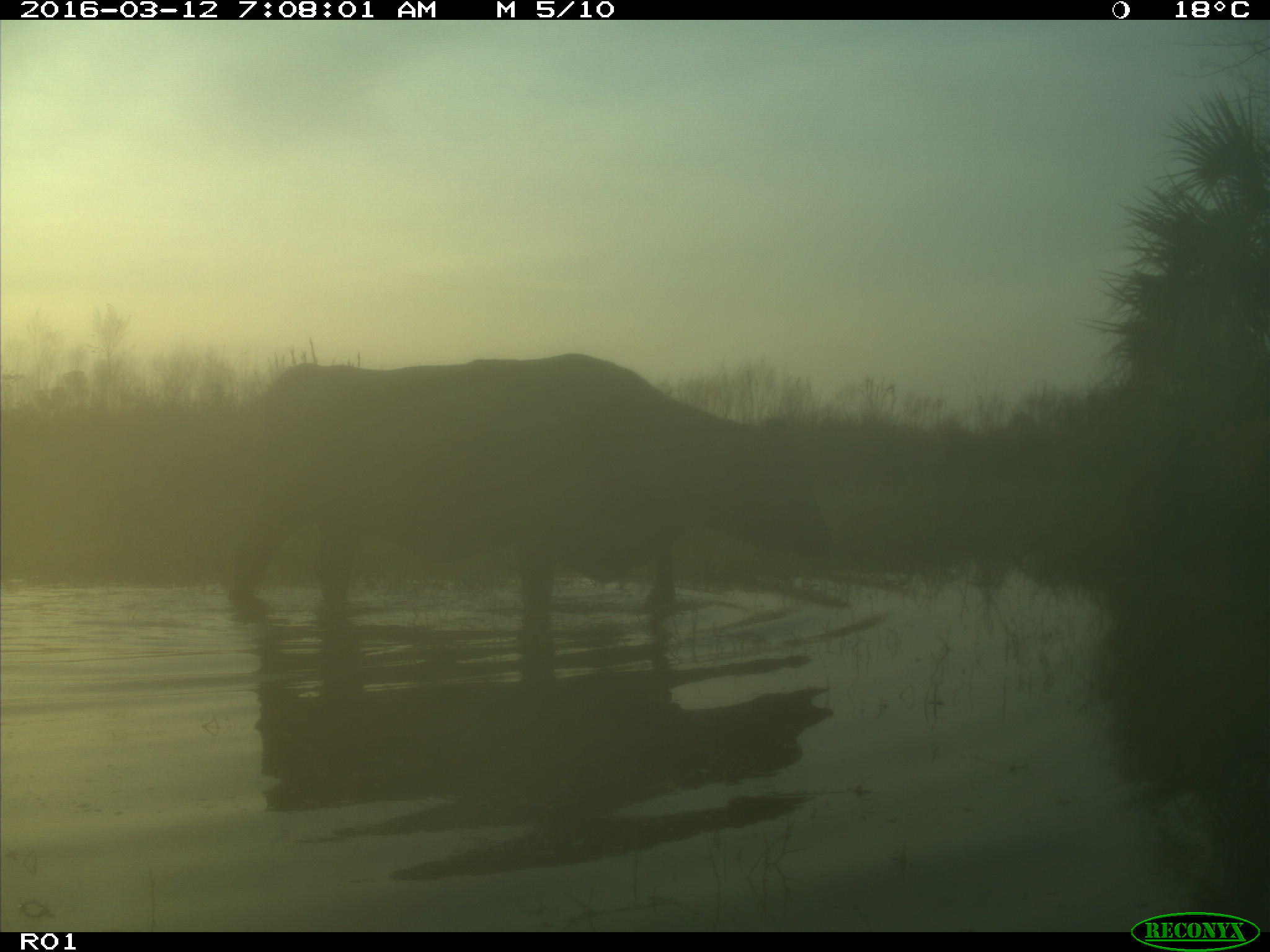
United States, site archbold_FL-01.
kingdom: Animalia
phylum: Chordata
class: Mammalia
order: Artiodactyla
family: Bovidae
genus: Bos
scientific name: Bos taurus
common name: domestic cow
Bos taurus (domestic cow).